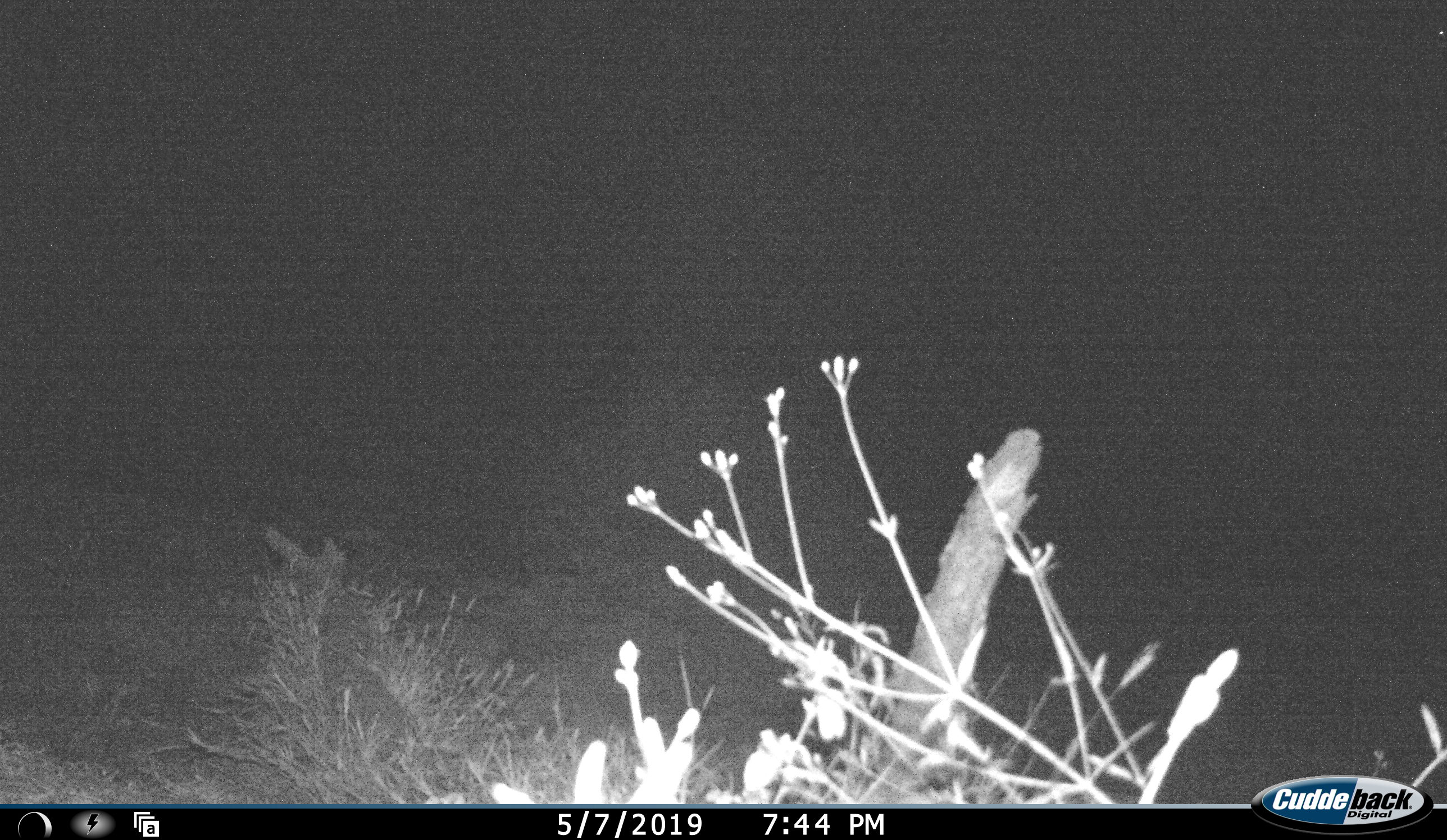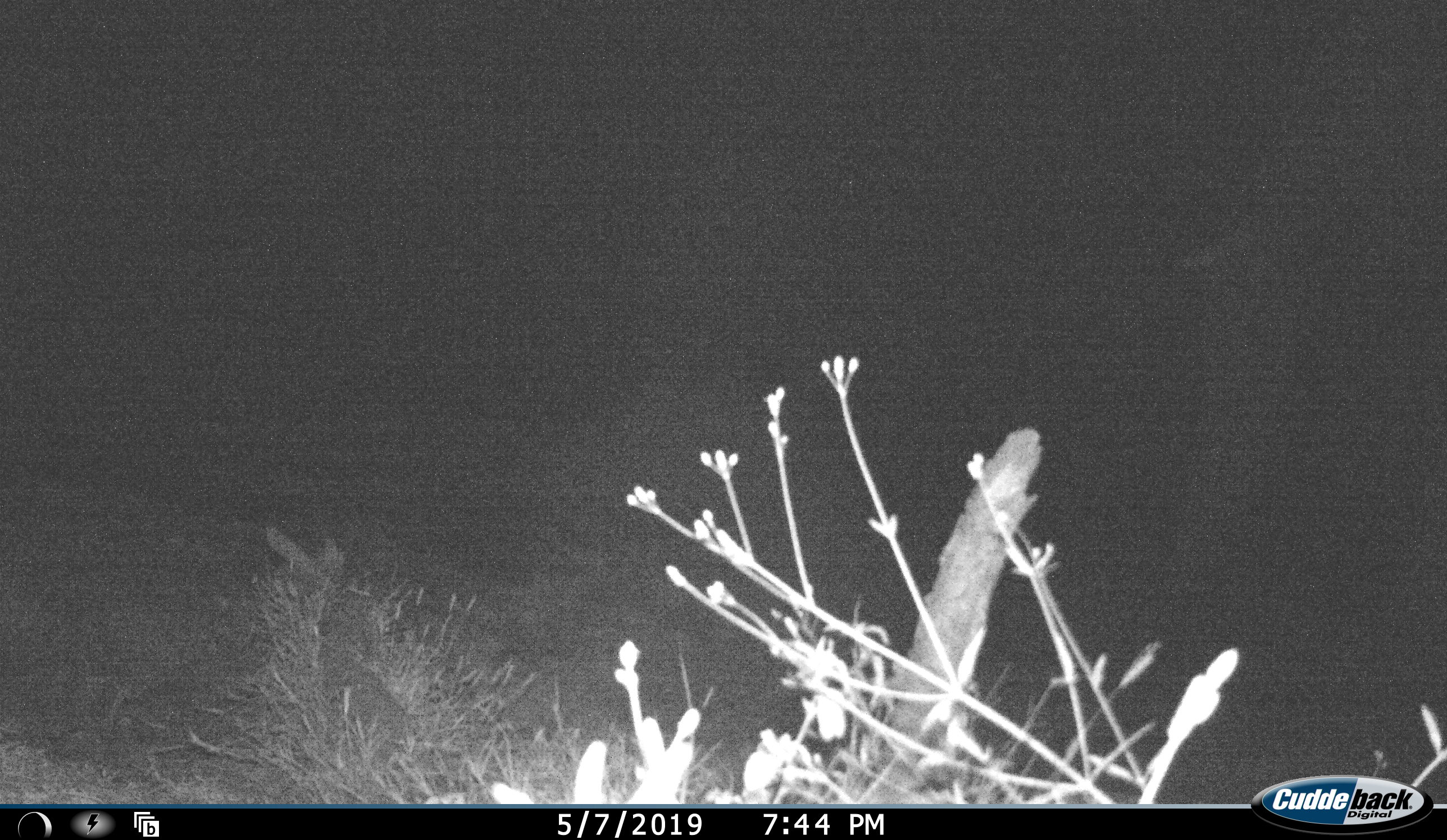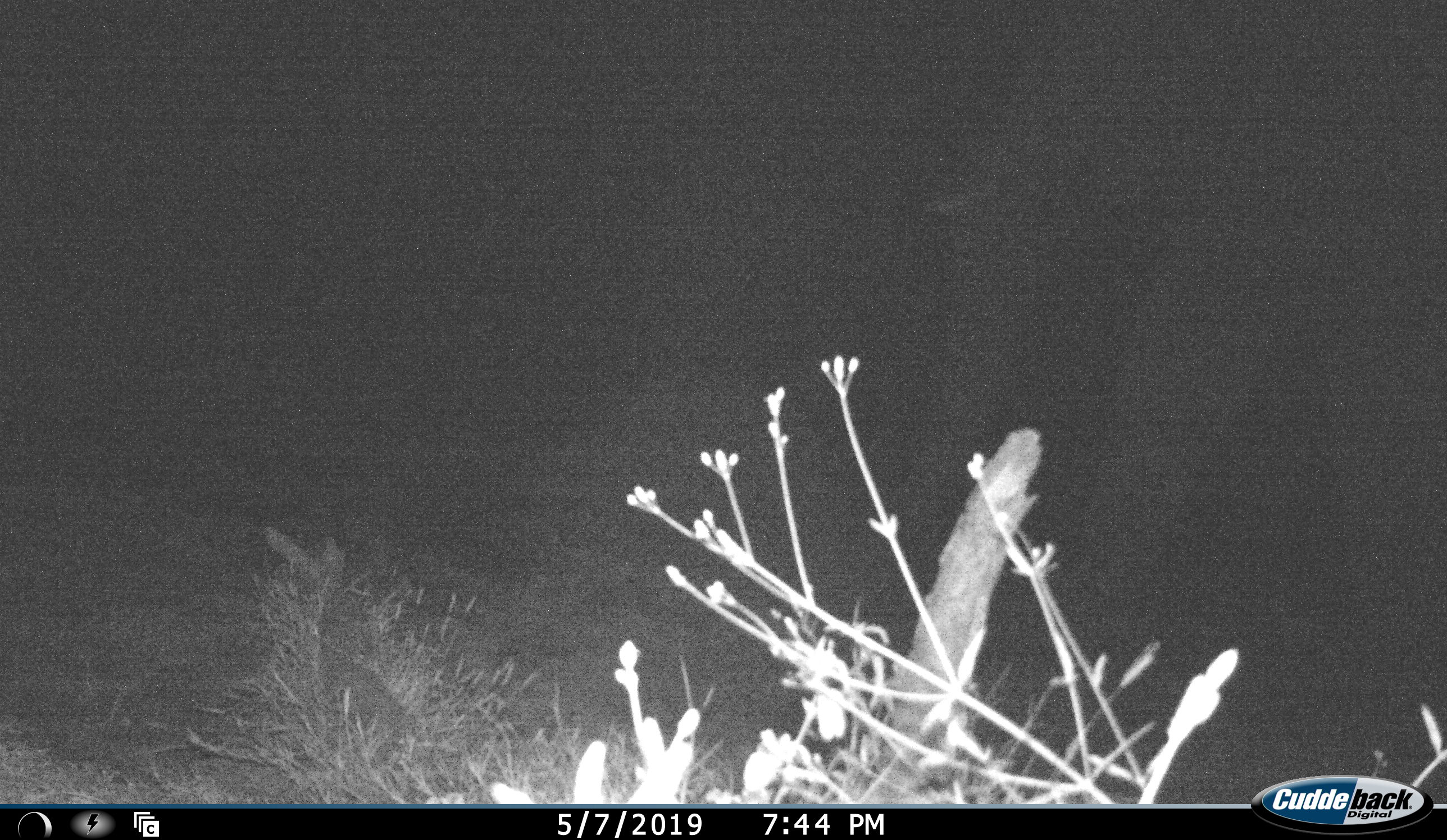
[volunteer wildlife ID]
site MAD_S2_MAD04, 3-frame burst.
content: unidentified animal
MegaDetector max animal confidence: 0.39